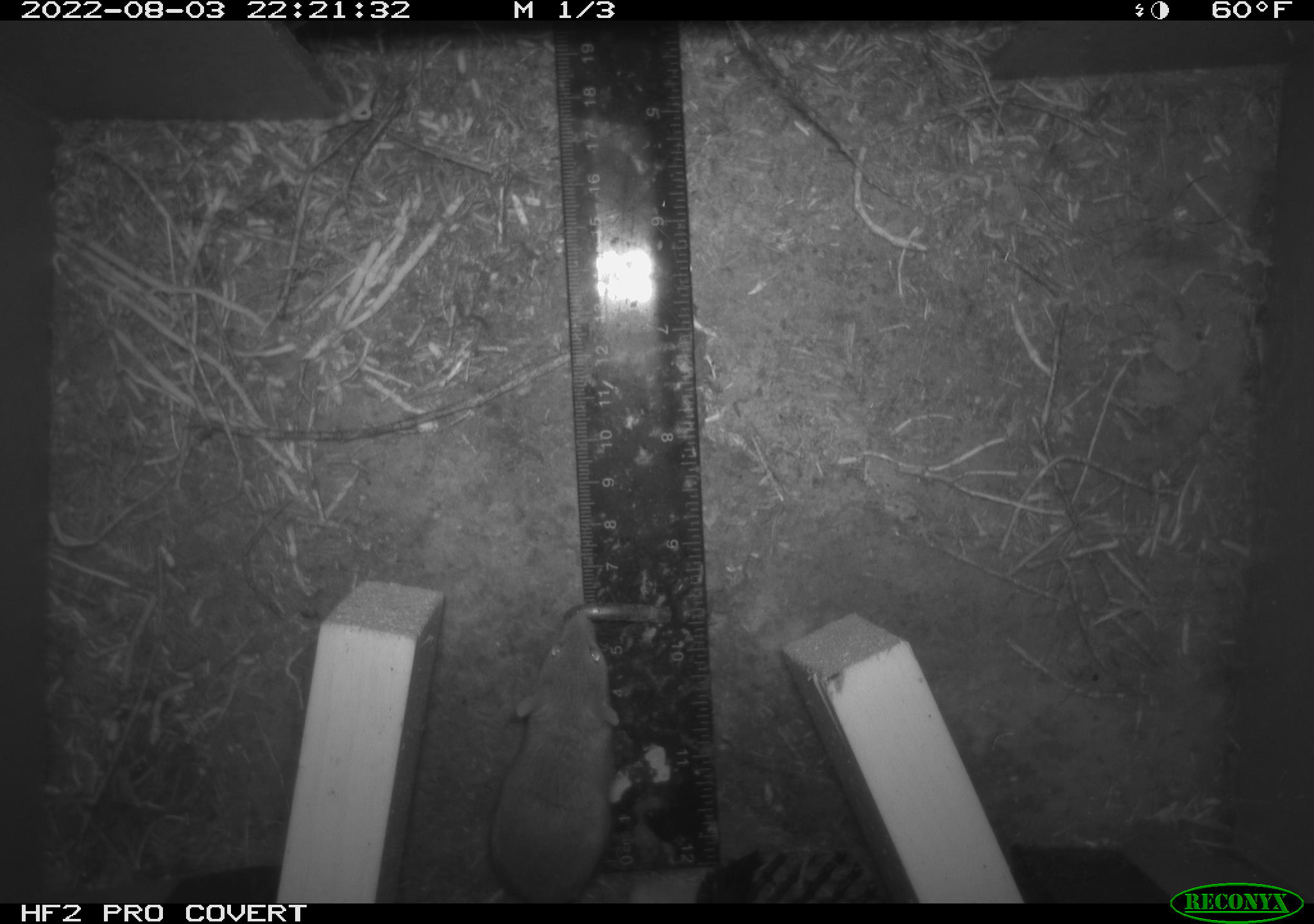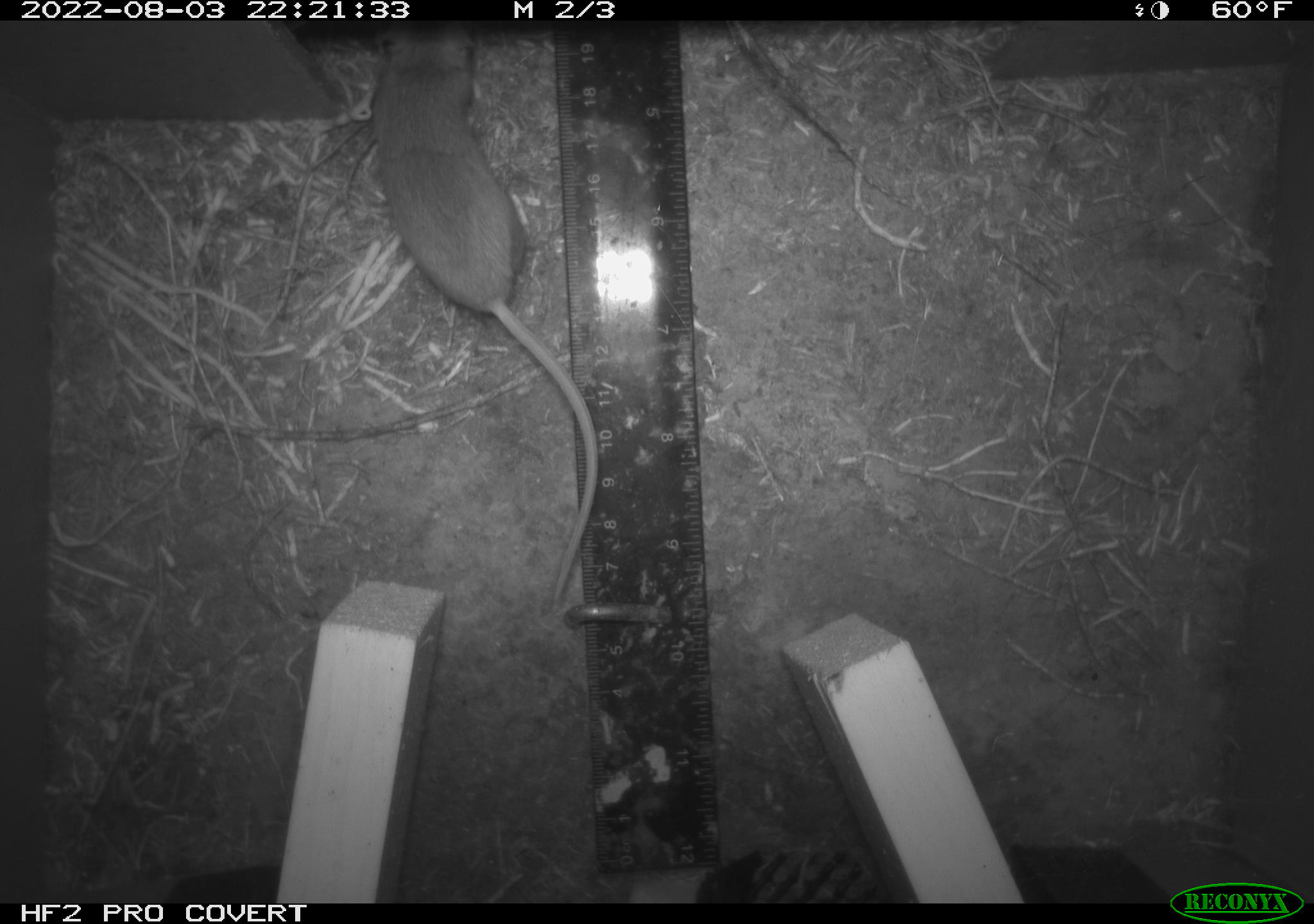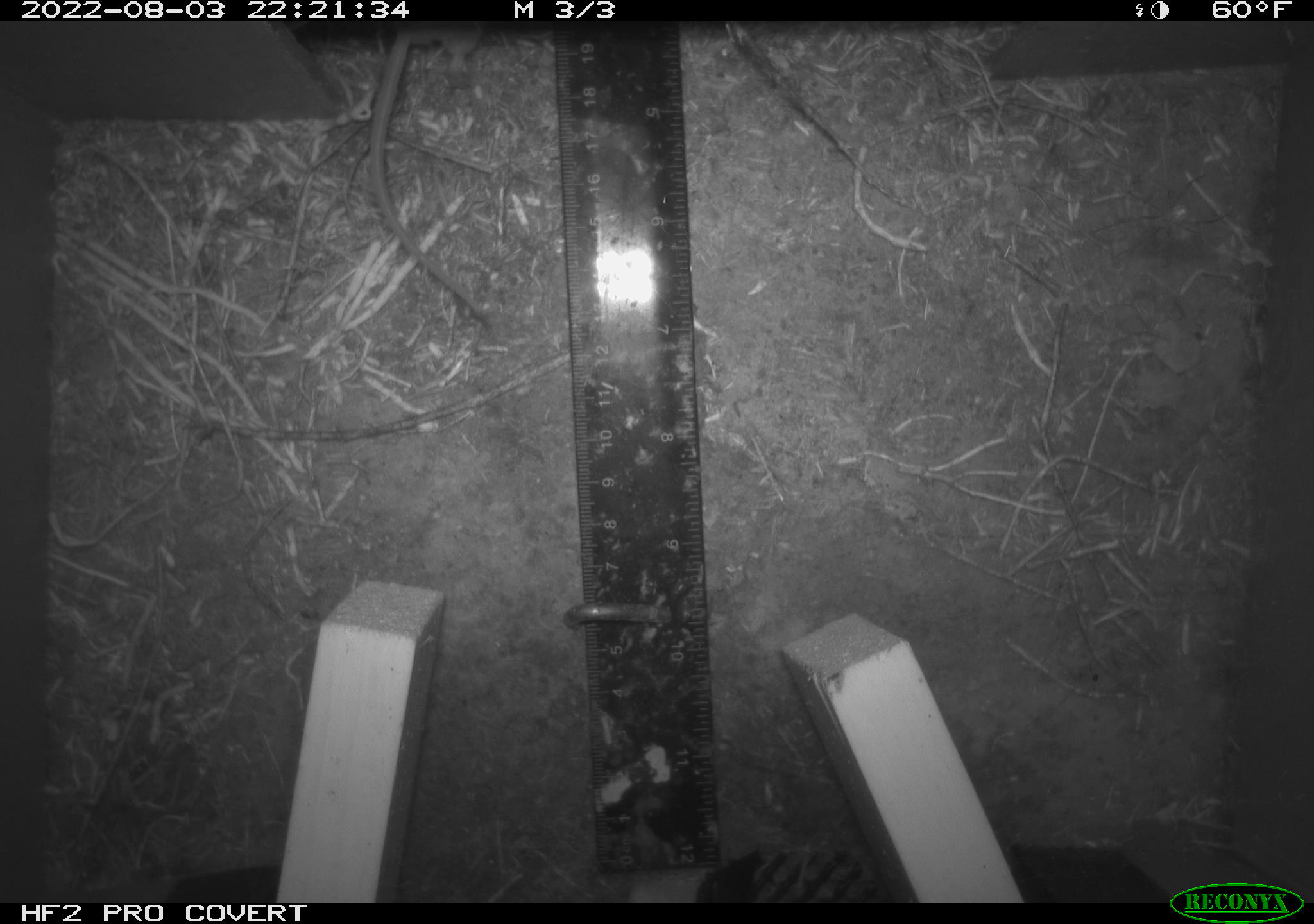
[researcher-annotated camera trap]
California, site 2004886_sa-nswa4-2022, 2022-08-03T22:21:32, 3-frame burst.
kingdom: Animalia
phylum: Chordata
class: Mammalia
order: Rodentia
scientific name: Rodentia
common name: rodent